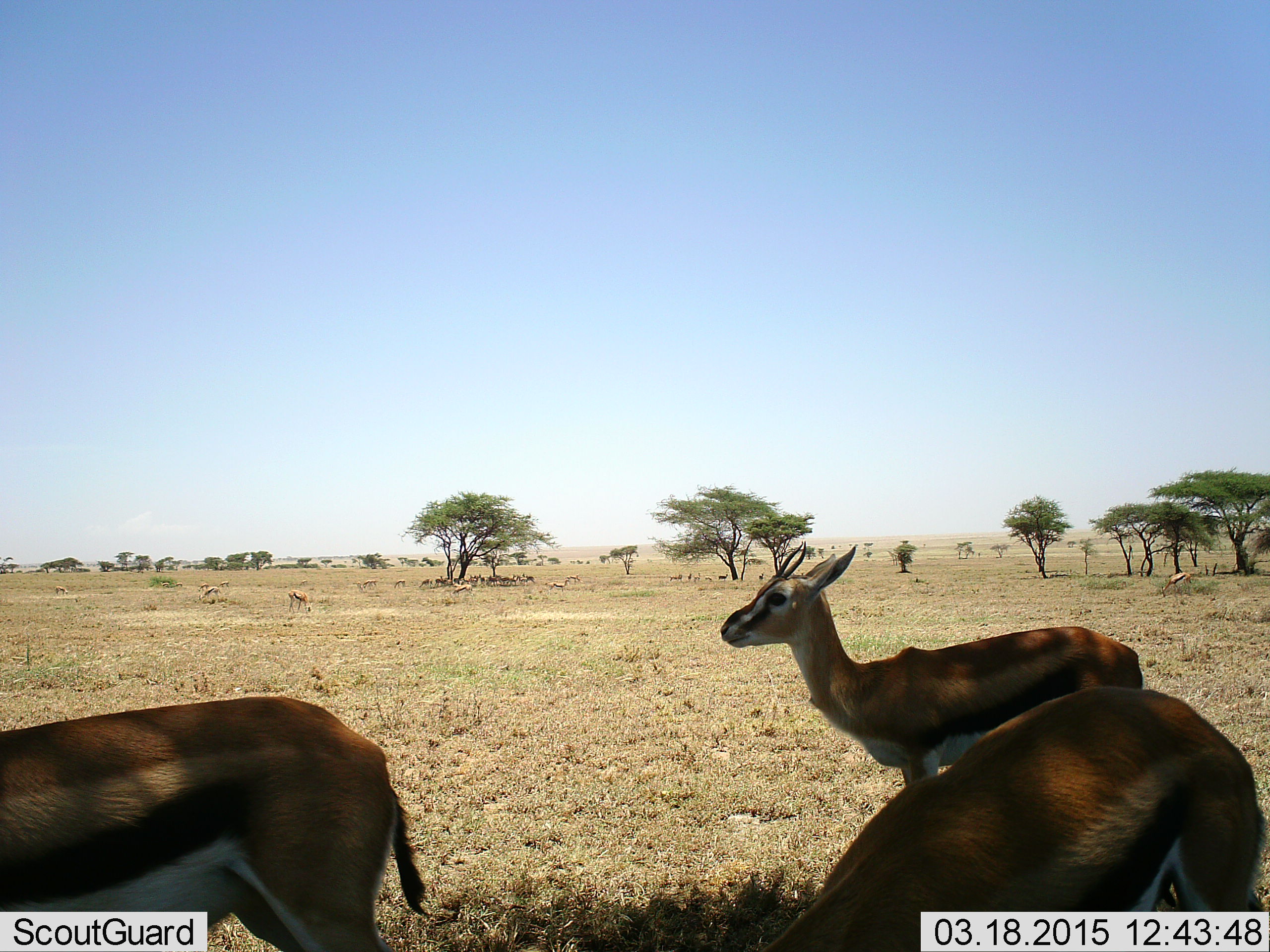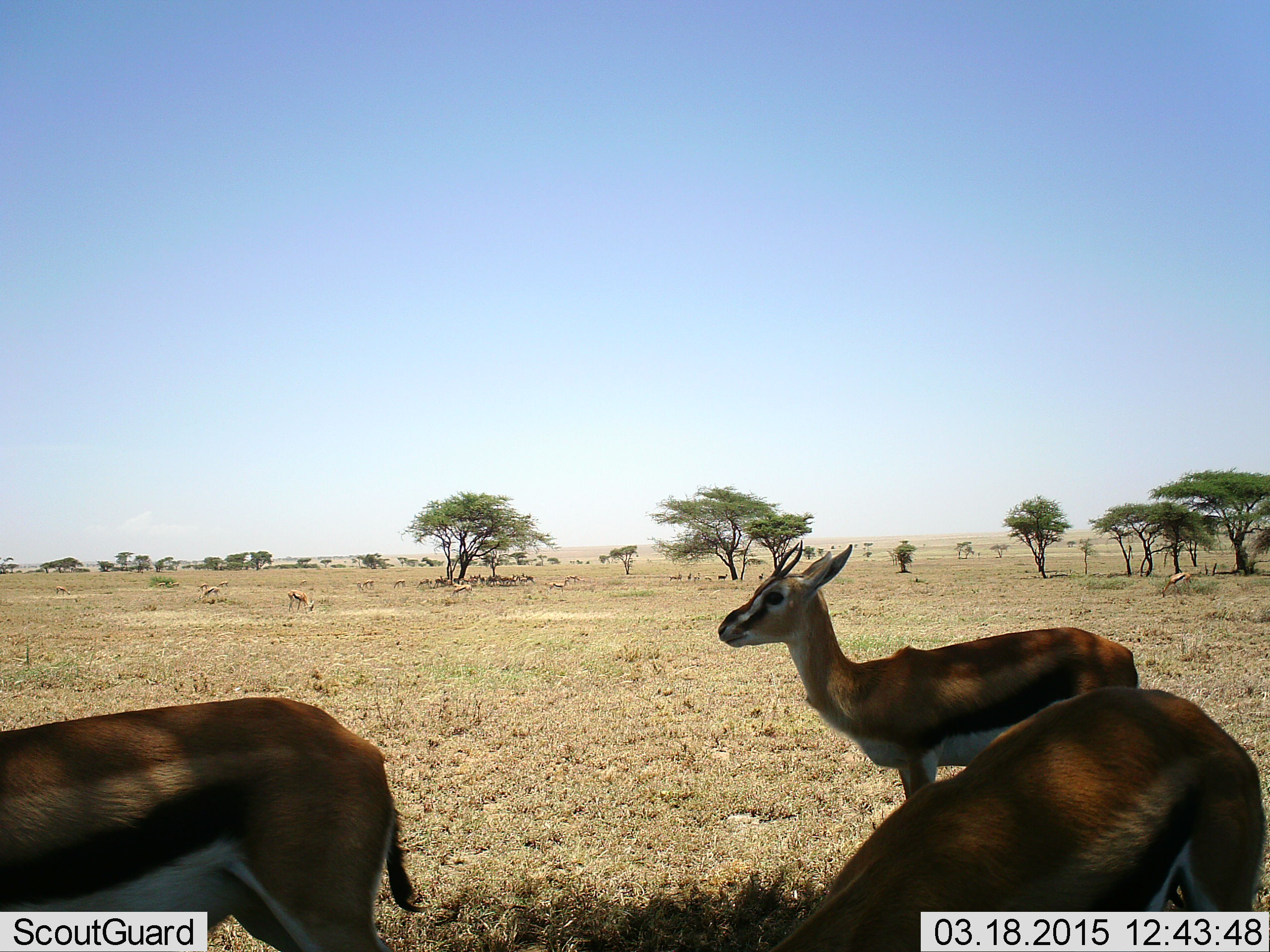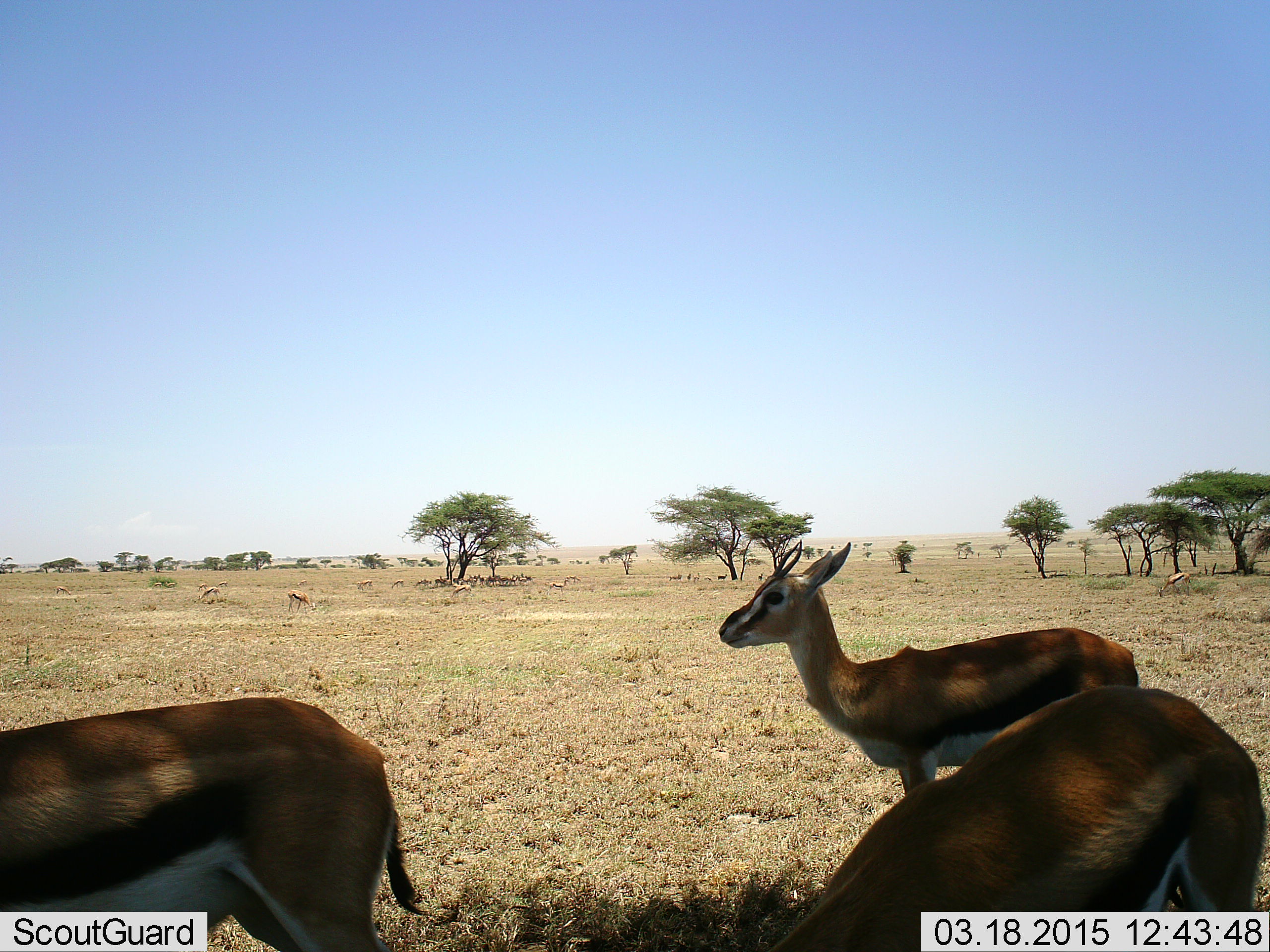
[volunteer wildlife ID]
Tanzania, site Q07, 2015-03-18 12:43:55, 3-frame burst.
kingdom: Animalia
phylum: Chordata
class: Mammalia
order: Artiodactyla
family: Bovidae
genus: Eudorcas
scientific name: Eudorcas thomsonii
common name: thomson's gazelle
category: gazellethomsons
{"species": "gazellethomsons (thomson's gazelle) (Eudorcas thomsonii)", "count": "11-50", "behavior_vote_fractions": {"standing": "100%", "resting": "30%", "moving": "10%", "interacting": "0%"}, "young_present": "0%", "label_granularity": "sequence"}